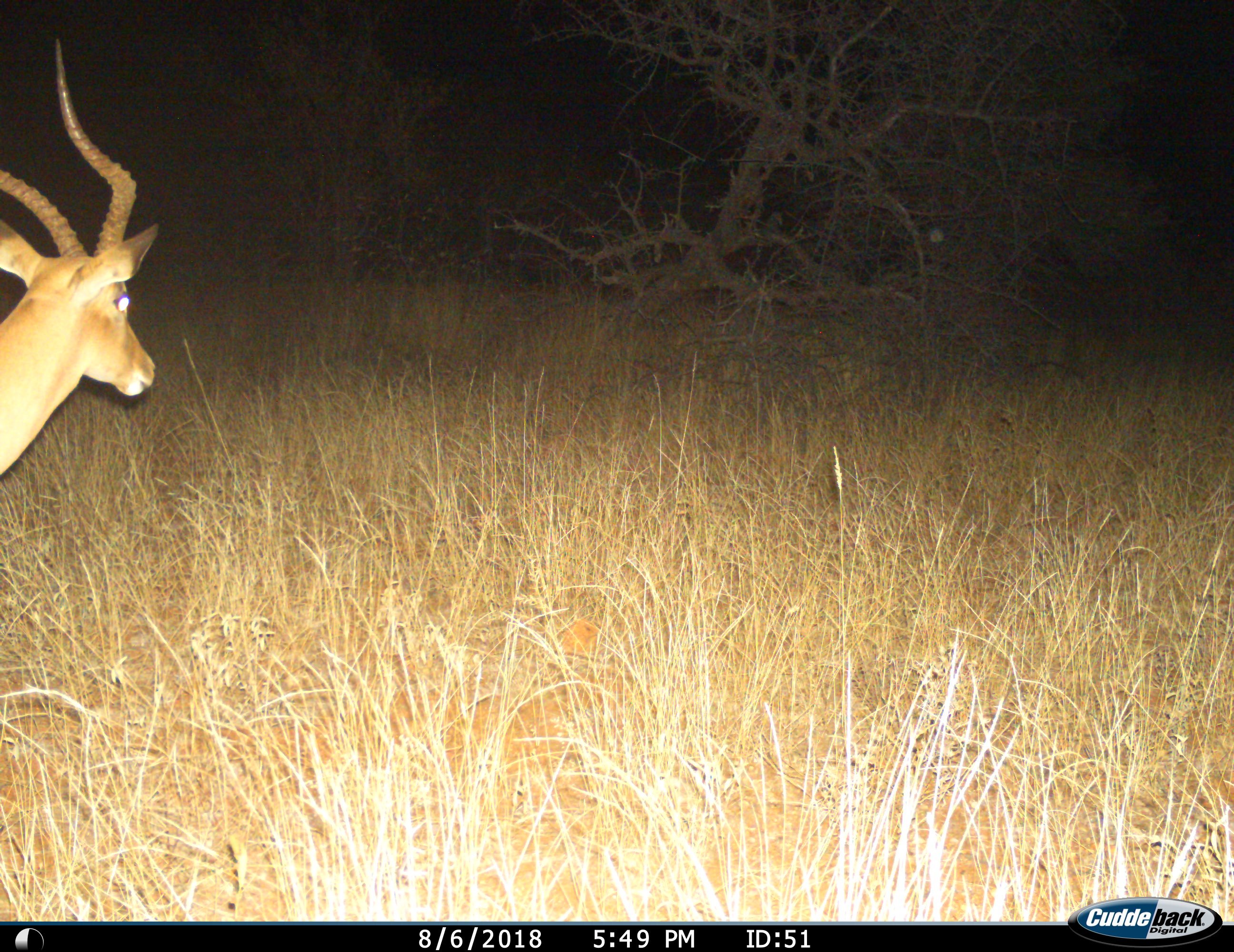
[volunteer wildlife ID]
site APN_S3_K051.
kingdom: Animalia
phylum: Chordata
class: Mammalia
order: Artiodactyla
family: Bovidae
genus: Aepyceros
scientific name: Aepyceros melampus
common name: impala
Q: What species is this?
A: Impala (Aepyceros melampus).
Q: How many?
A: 1.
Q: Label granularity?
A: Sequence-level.